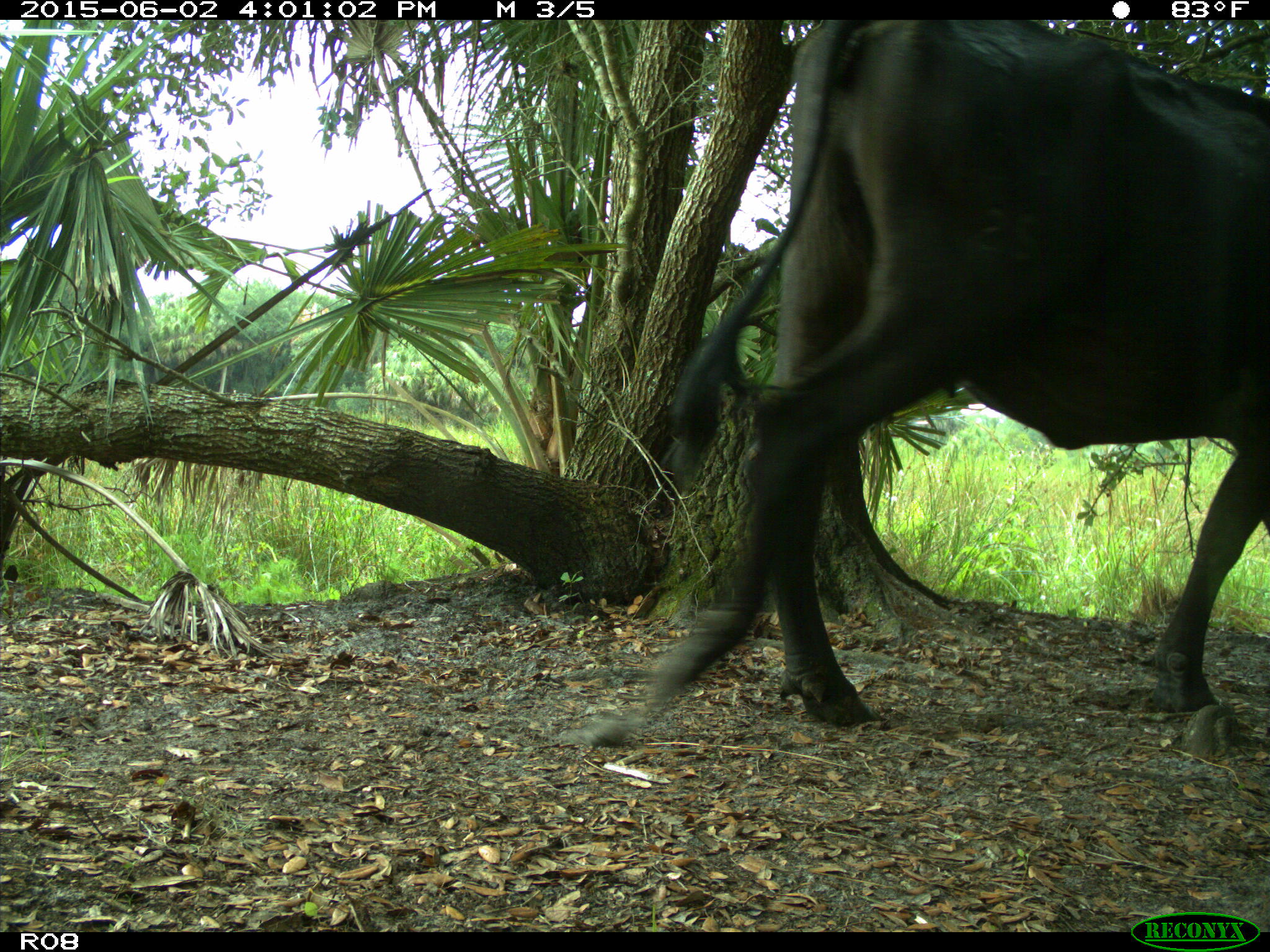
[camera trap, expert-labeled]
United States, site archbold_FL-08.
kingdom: Animalia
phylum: Chordata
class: Mammalia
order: Artiodactyla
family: Bovidae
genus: Bos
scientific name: Bos taurus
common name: domestic cow